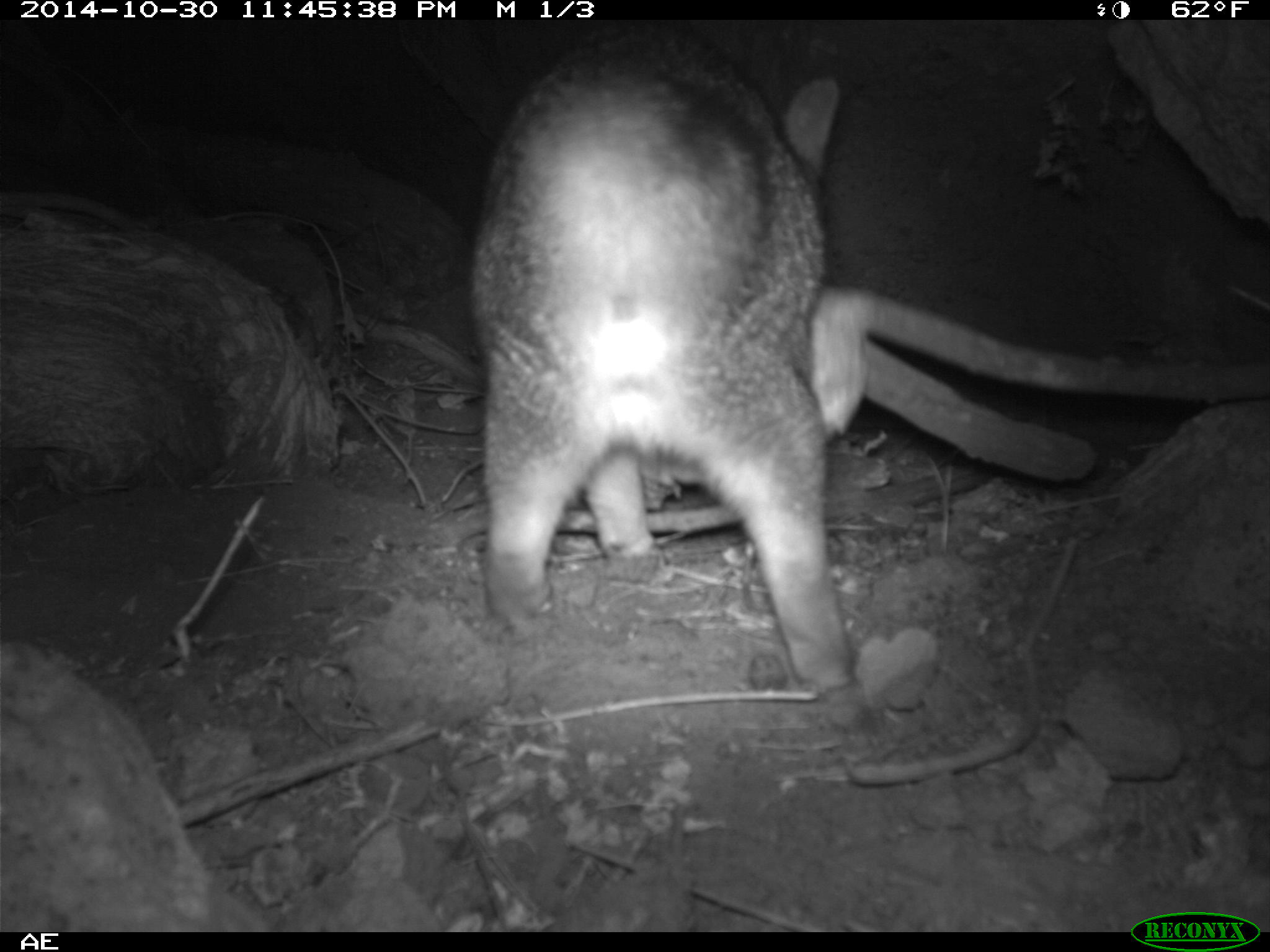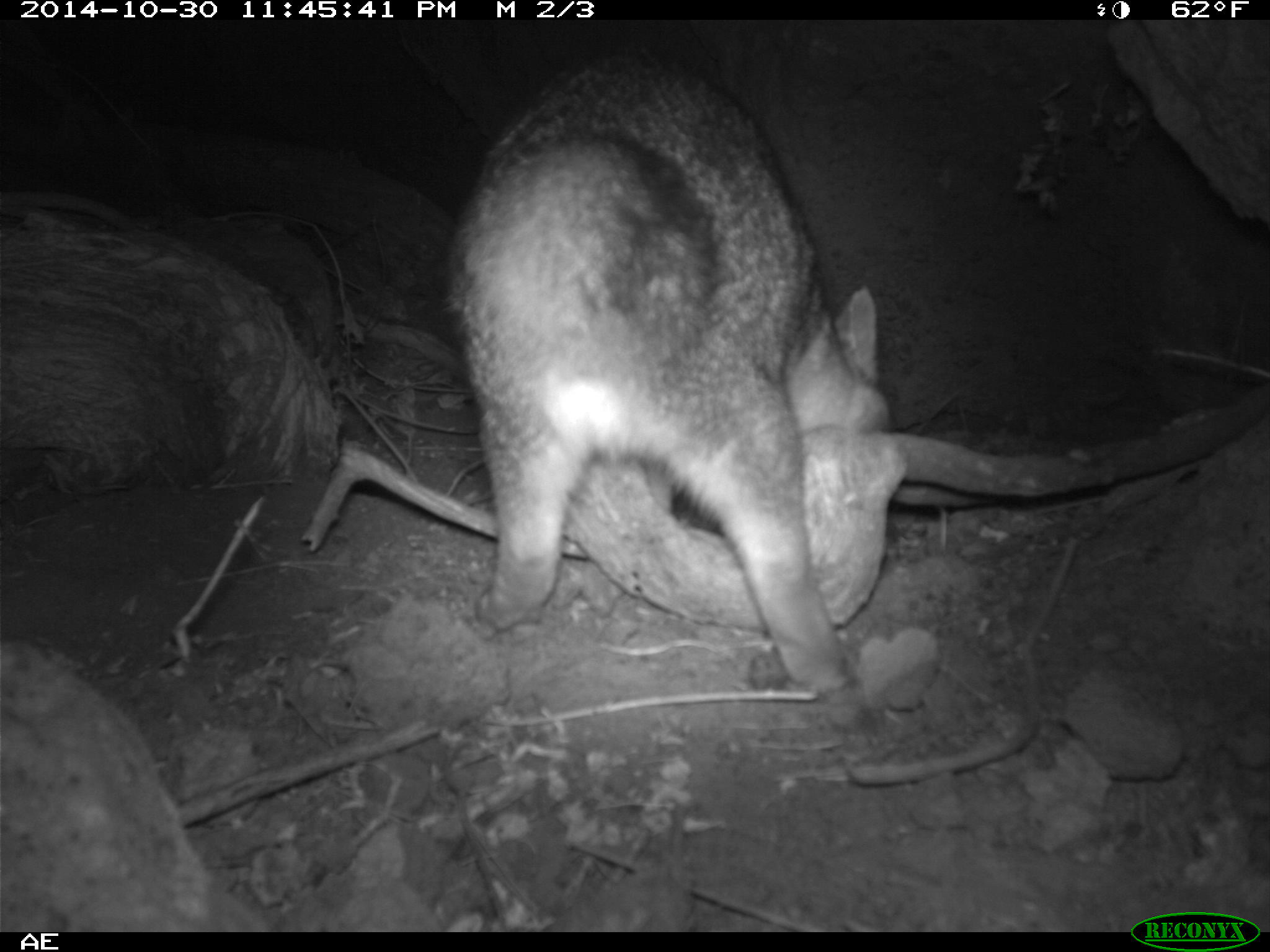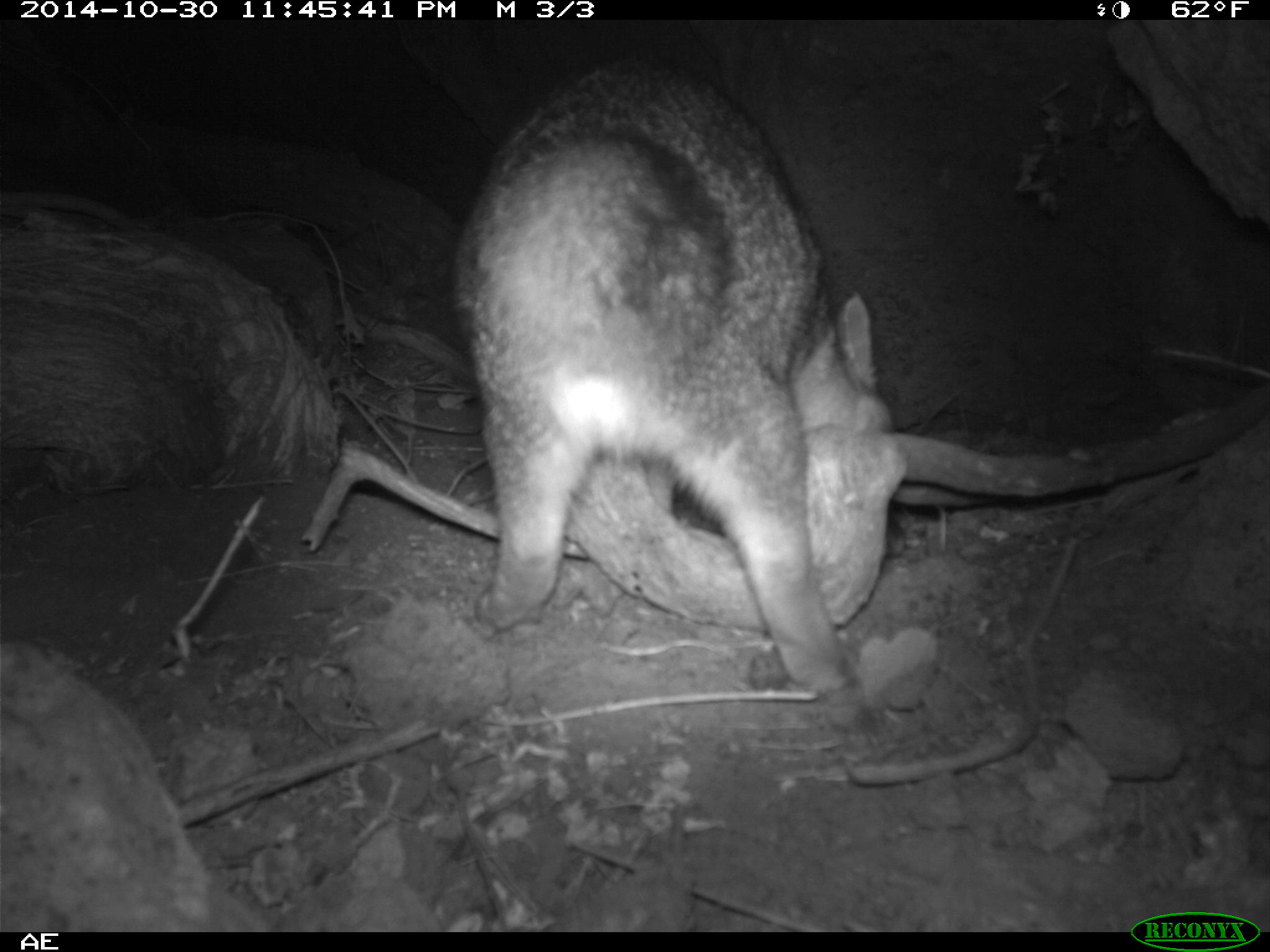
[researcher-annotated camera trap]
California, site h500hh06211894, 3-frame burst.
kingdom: Animalia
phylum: Chordata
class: Mammalia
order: Carnivora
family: Canidae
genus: Urocyon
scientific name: Urocyon littoralis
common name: island fox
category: fox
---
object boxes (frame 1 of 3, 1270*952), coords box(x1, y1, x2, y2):
fox: box(468, 26, 876, 733)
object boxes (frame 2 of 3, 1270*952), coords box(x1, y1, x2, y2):
fox: box(437, 44, 889, 694)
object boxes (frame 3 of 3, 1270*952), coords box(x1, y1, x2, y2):
fox: box(455, 62, 906, 733)